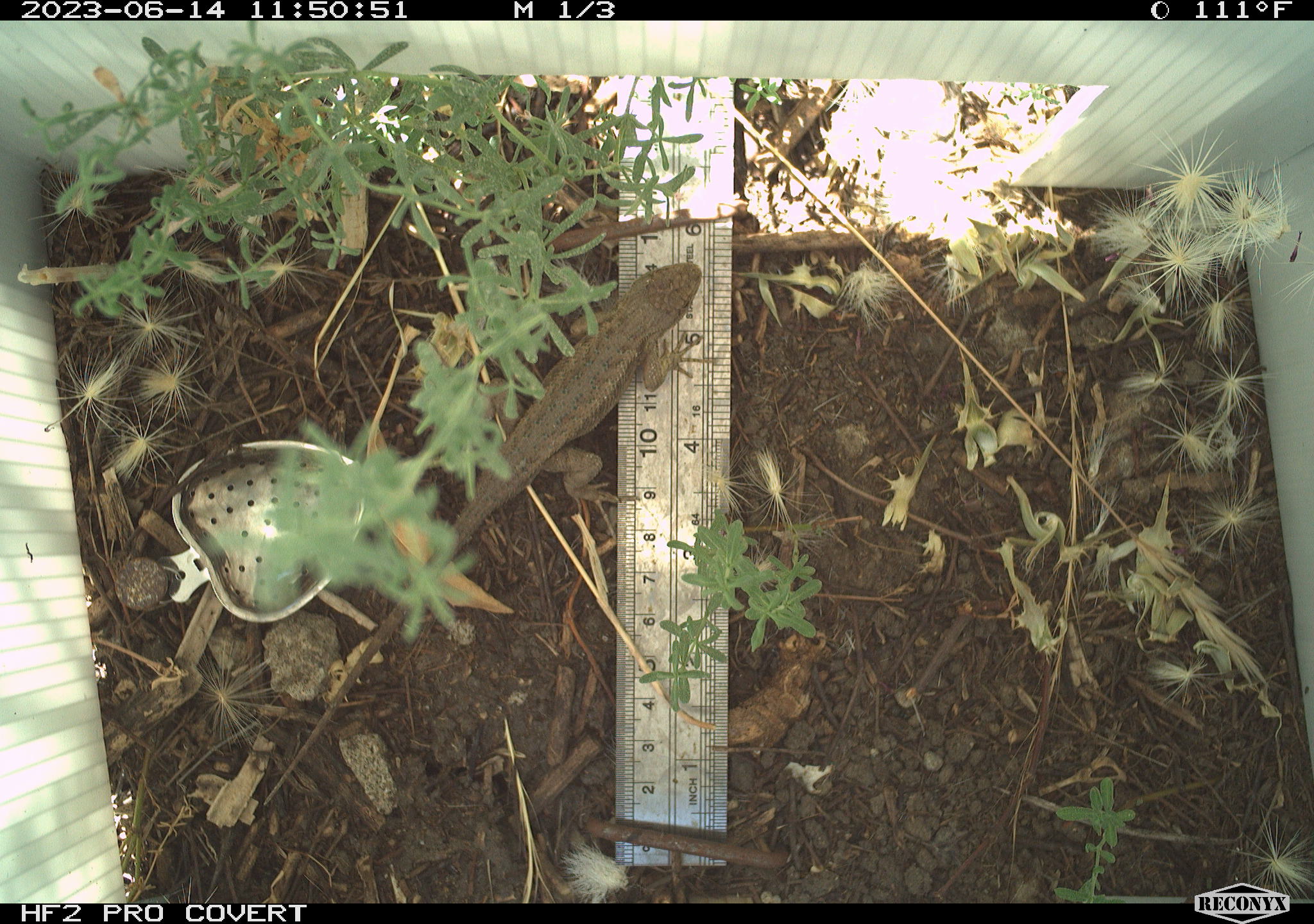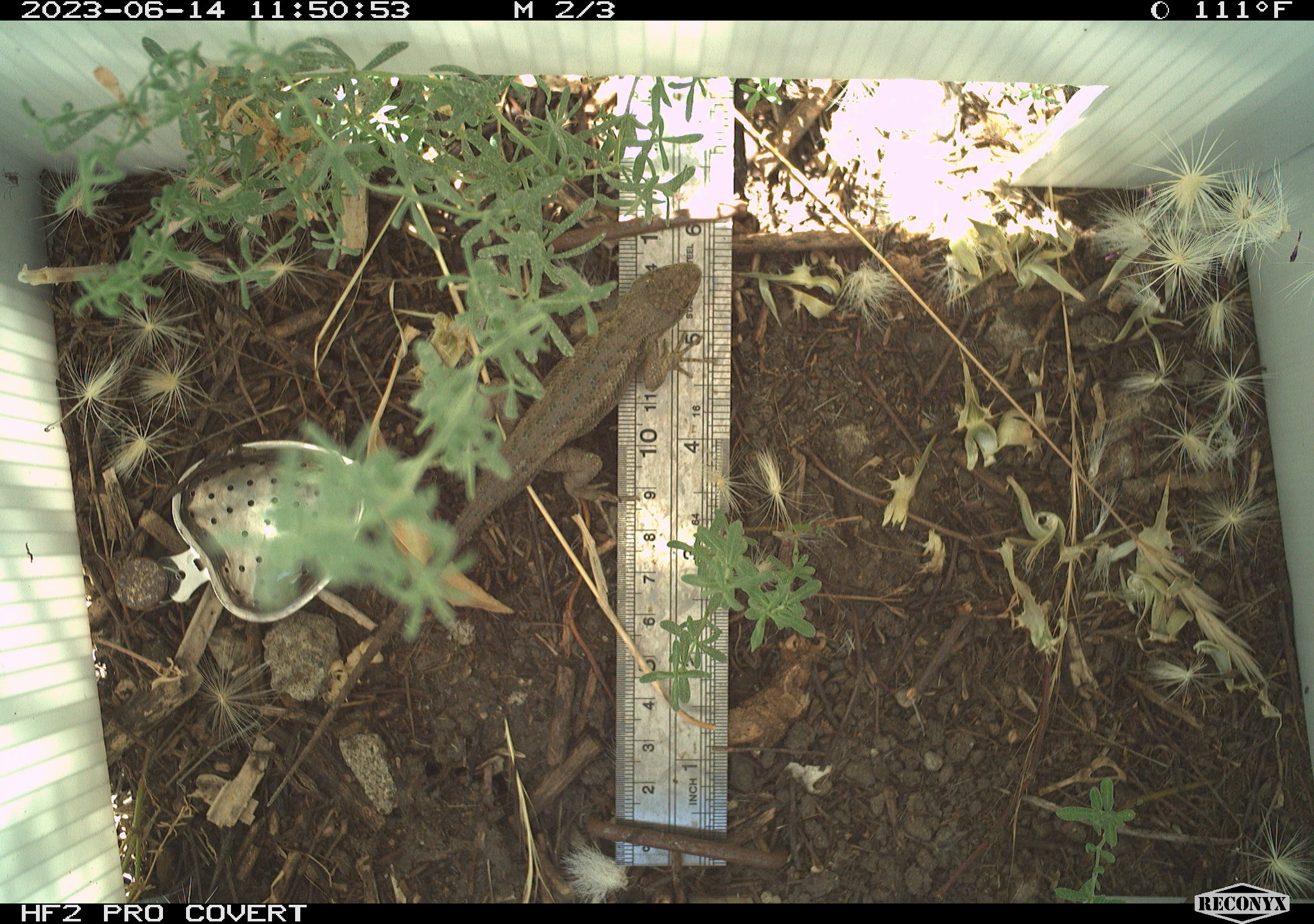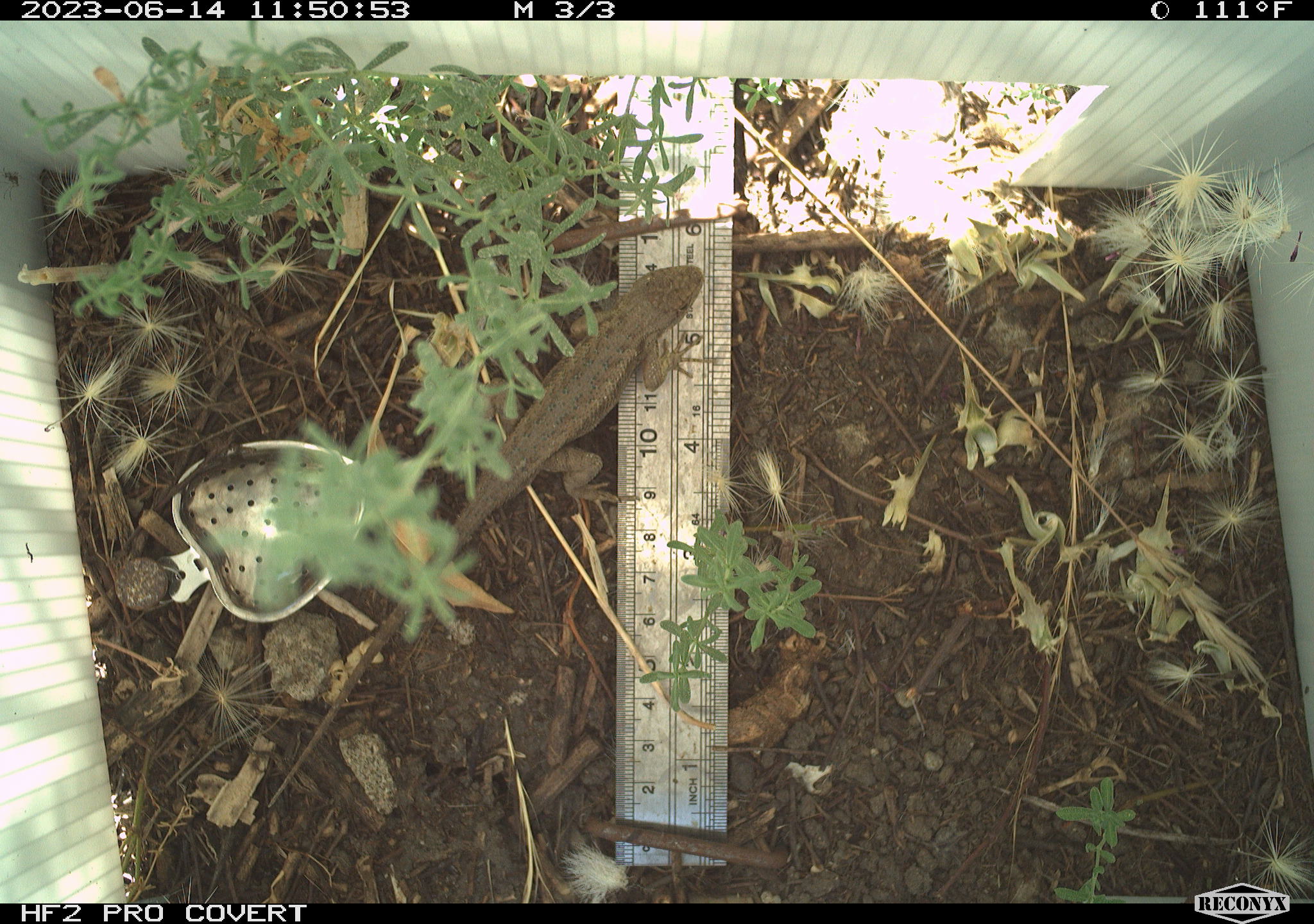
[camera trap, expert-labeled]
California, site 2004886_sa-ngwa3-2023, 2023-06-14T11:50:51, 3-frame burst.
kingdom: Animalia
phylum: Chordata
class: Reptilia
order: Squamata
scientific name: Squamata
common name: lizards and snakes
Lizards and snakes (Squamata).